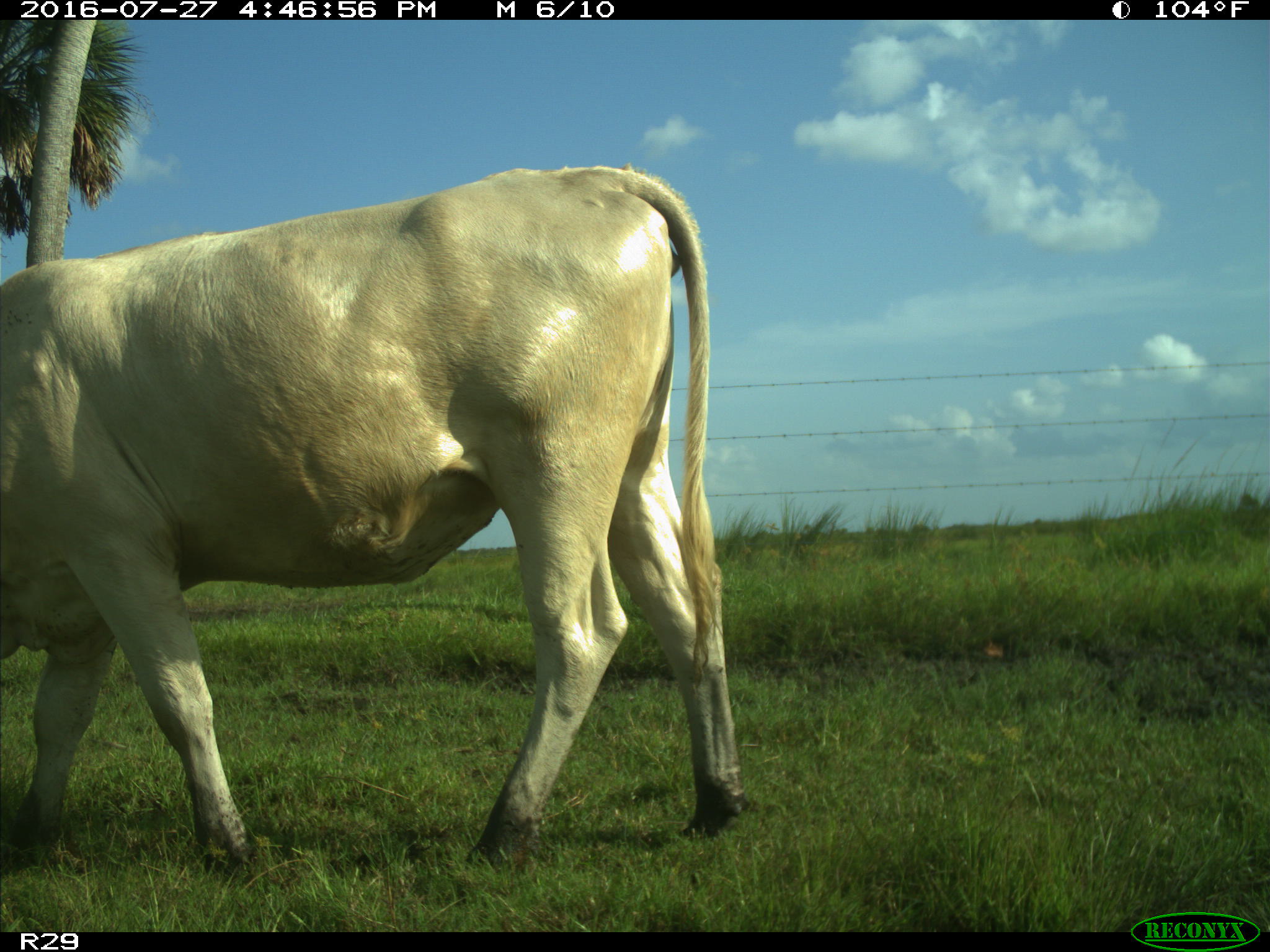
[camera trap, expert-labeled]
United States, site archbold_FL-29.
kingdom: Animalia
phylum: Chordata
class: Mammalia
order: Artiodactyla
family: Bovidae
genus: Bos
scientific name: Bos taurus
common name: domestic cow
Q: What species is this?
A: Bos taurus (domestic cow).